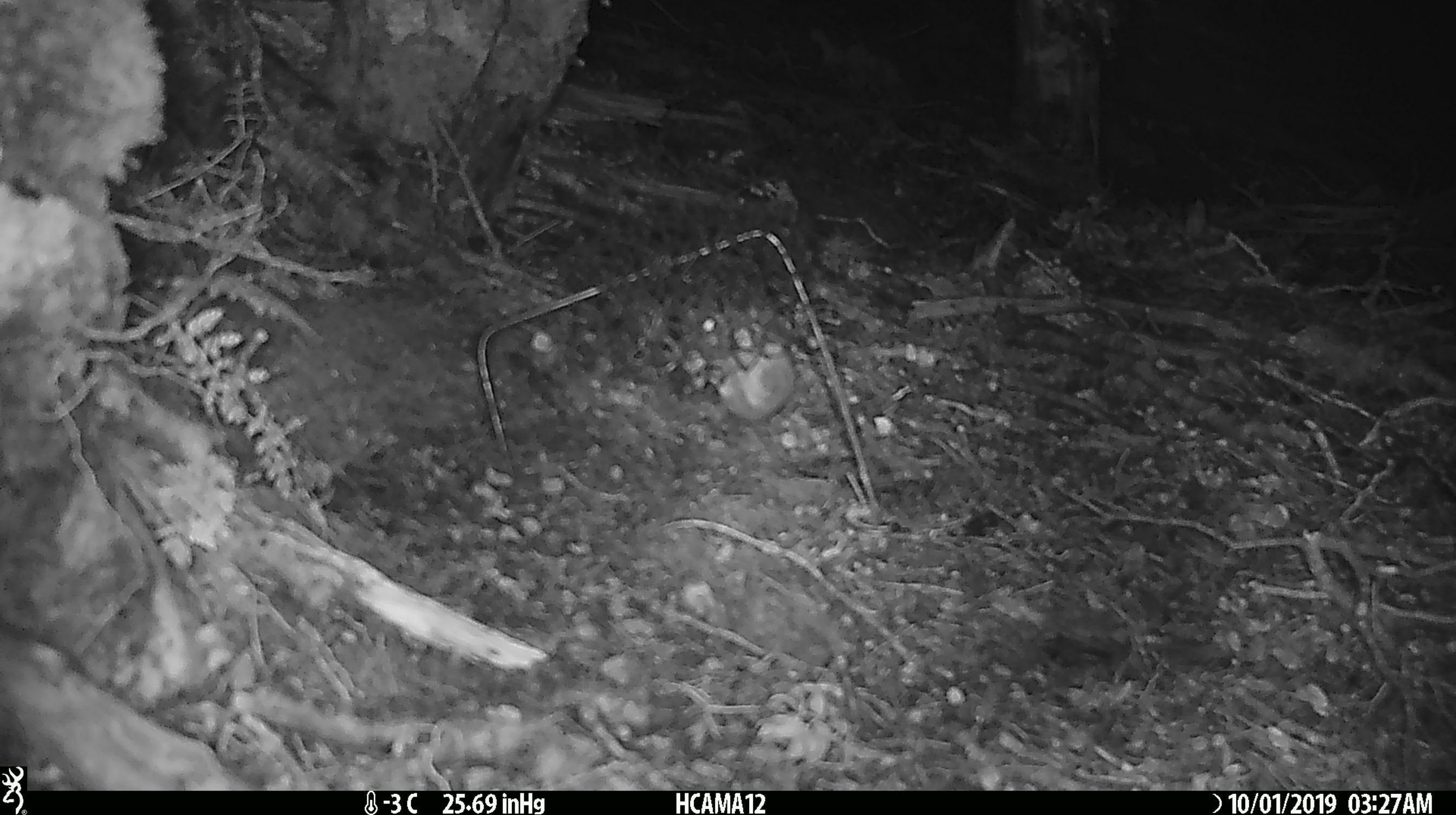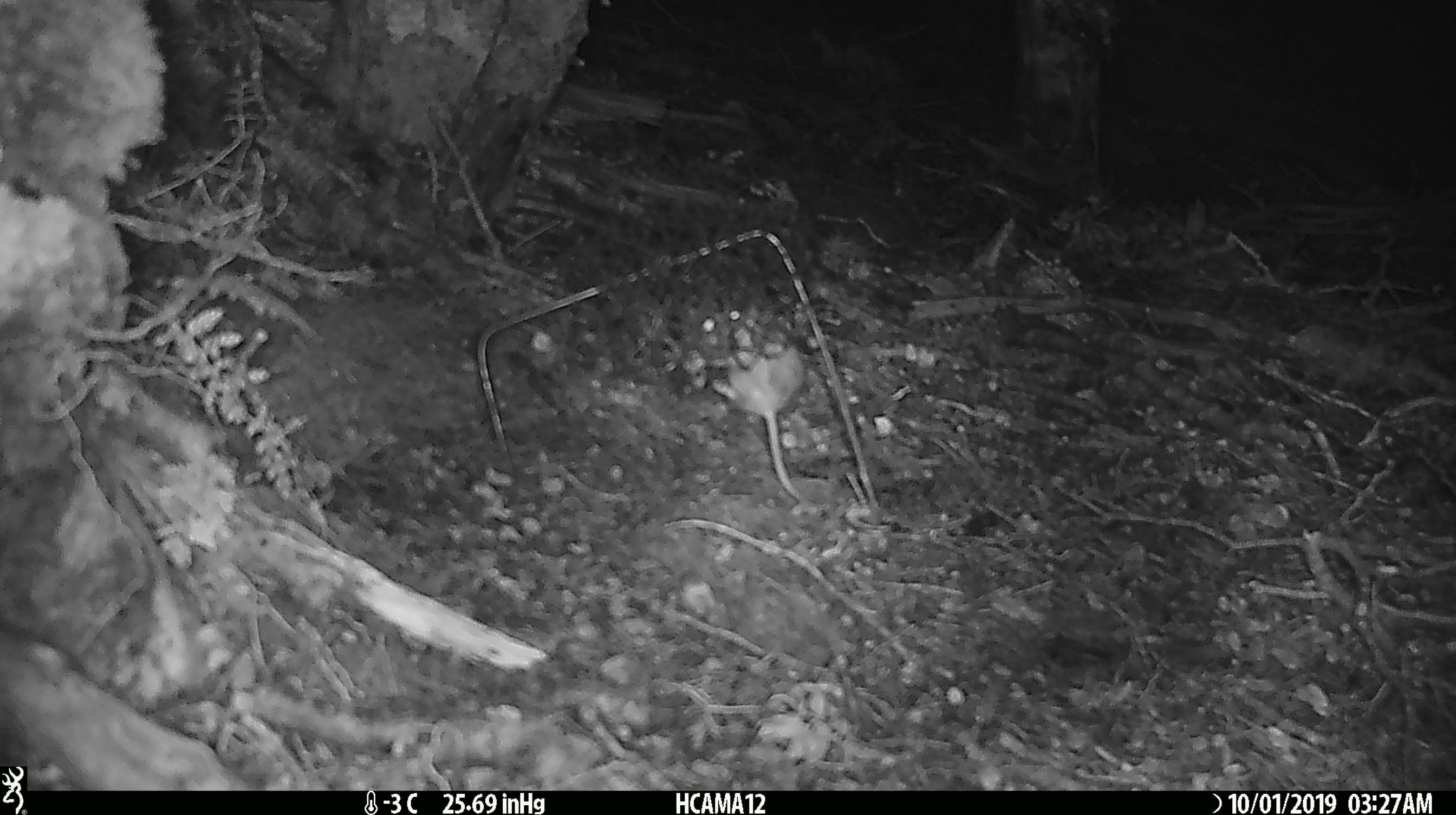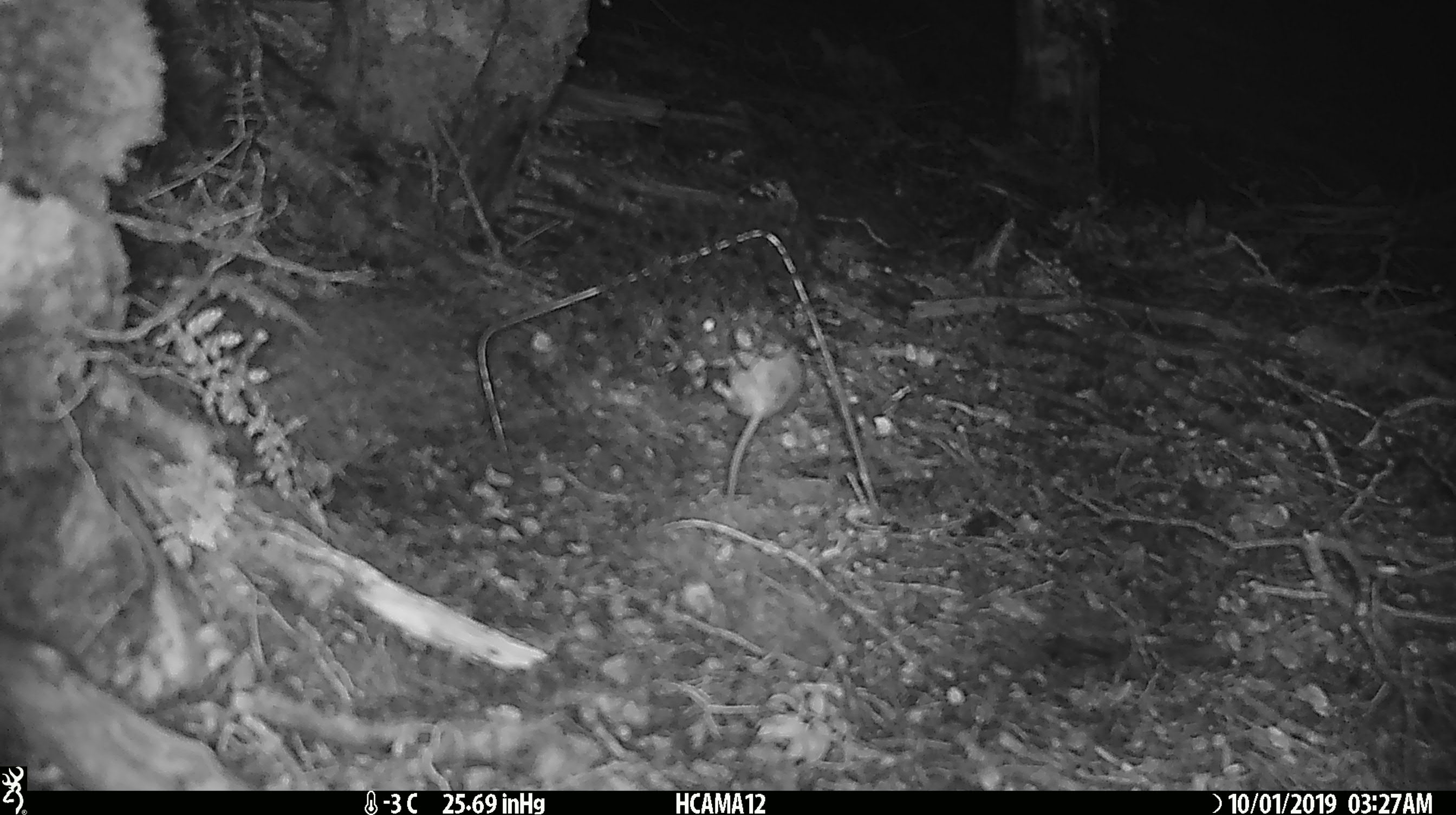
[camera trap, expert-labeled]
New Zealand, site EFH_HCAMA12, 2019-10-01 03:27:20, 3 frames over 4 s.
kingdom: Animalia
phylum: Chordata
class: Mammalia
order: Rodentia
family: Muridae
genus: Mus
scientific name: Mus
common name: mouse